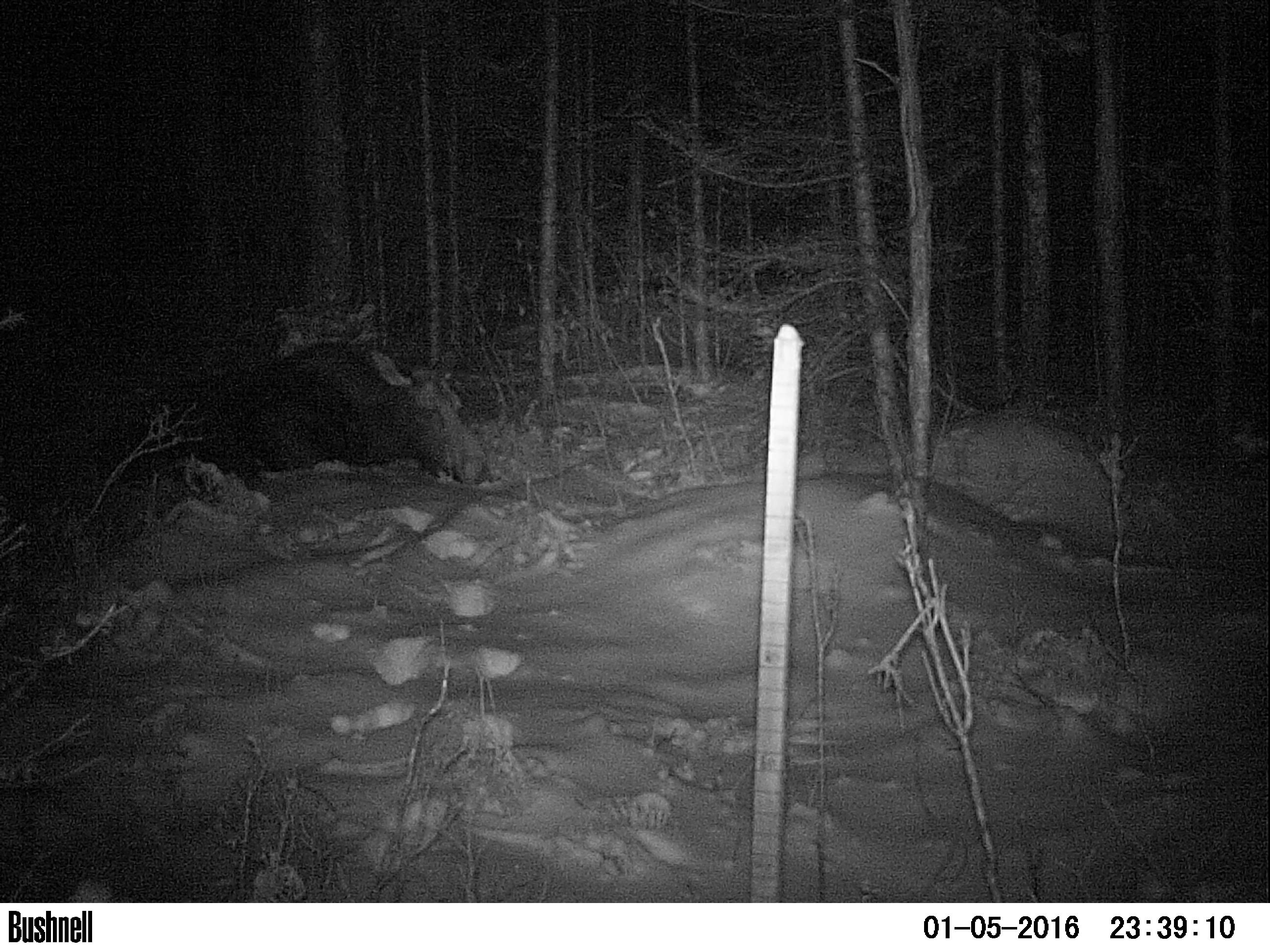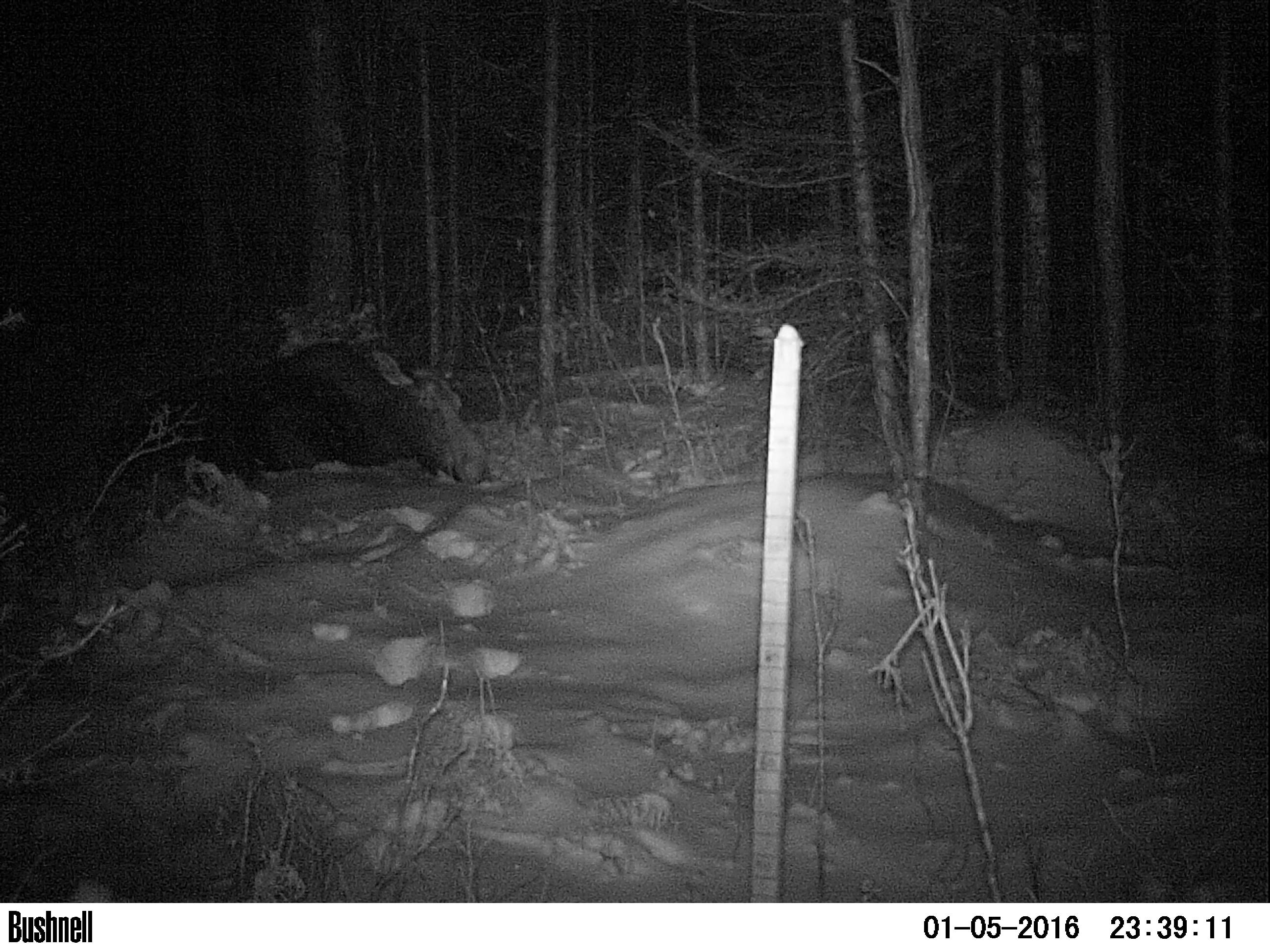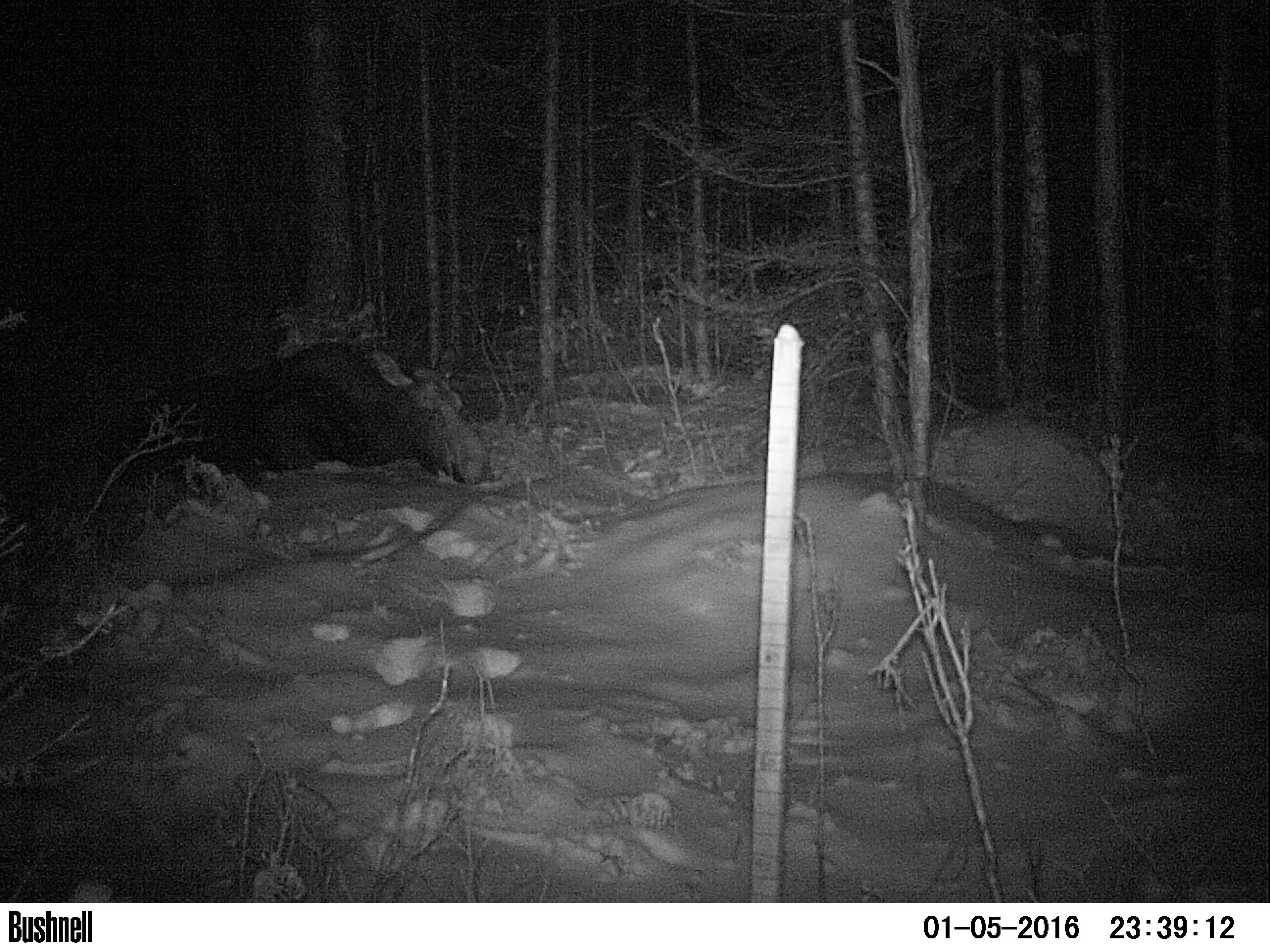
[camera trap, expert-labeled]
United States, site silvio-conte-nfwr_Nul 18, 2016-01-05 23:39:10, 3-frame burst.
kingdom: Animalia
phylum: Chordata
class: Mammalia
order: Artiodactyla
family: Cervidae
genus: Alces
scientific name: Alces alces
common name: moose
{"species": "moose (Alces alces)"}